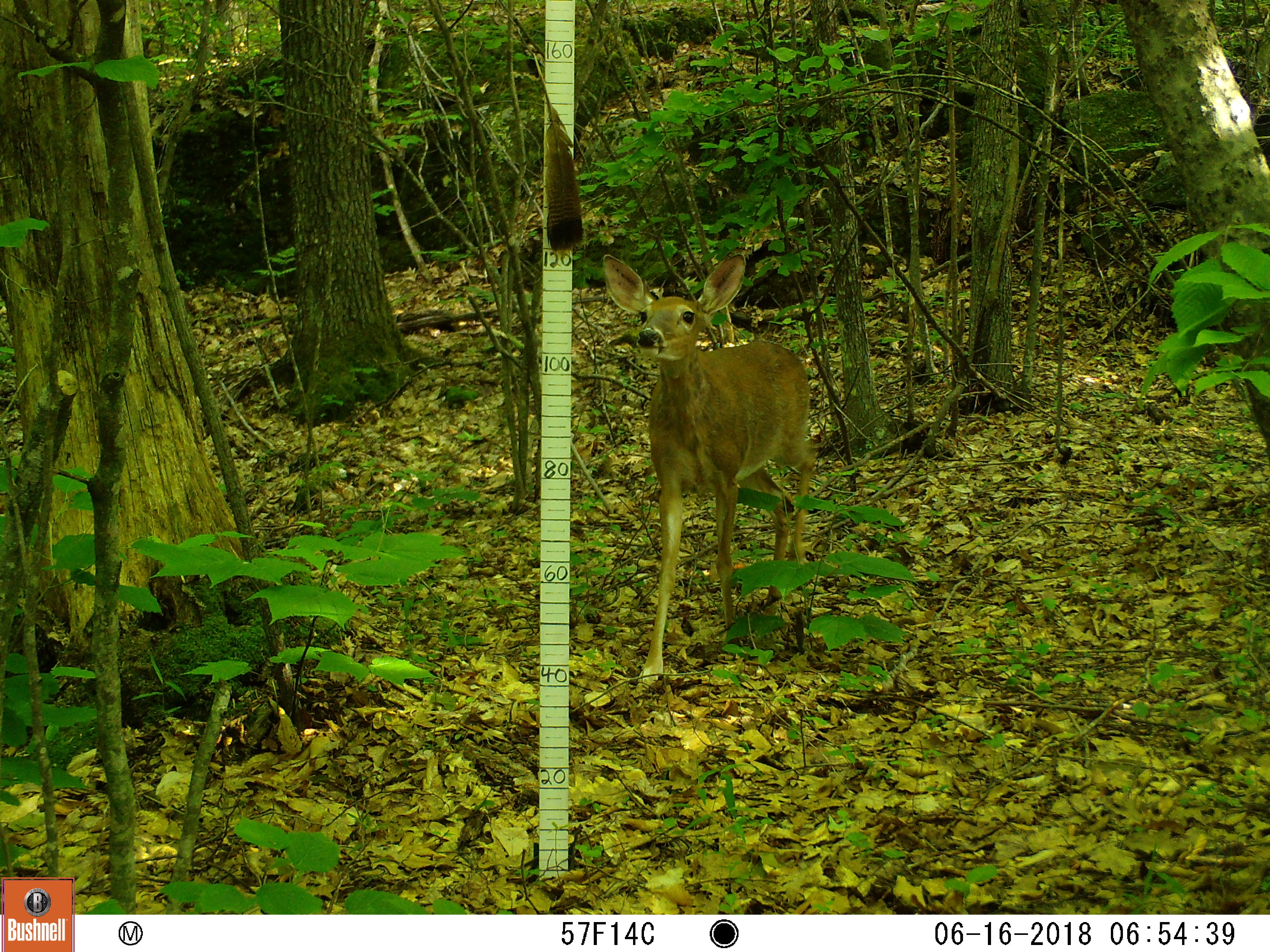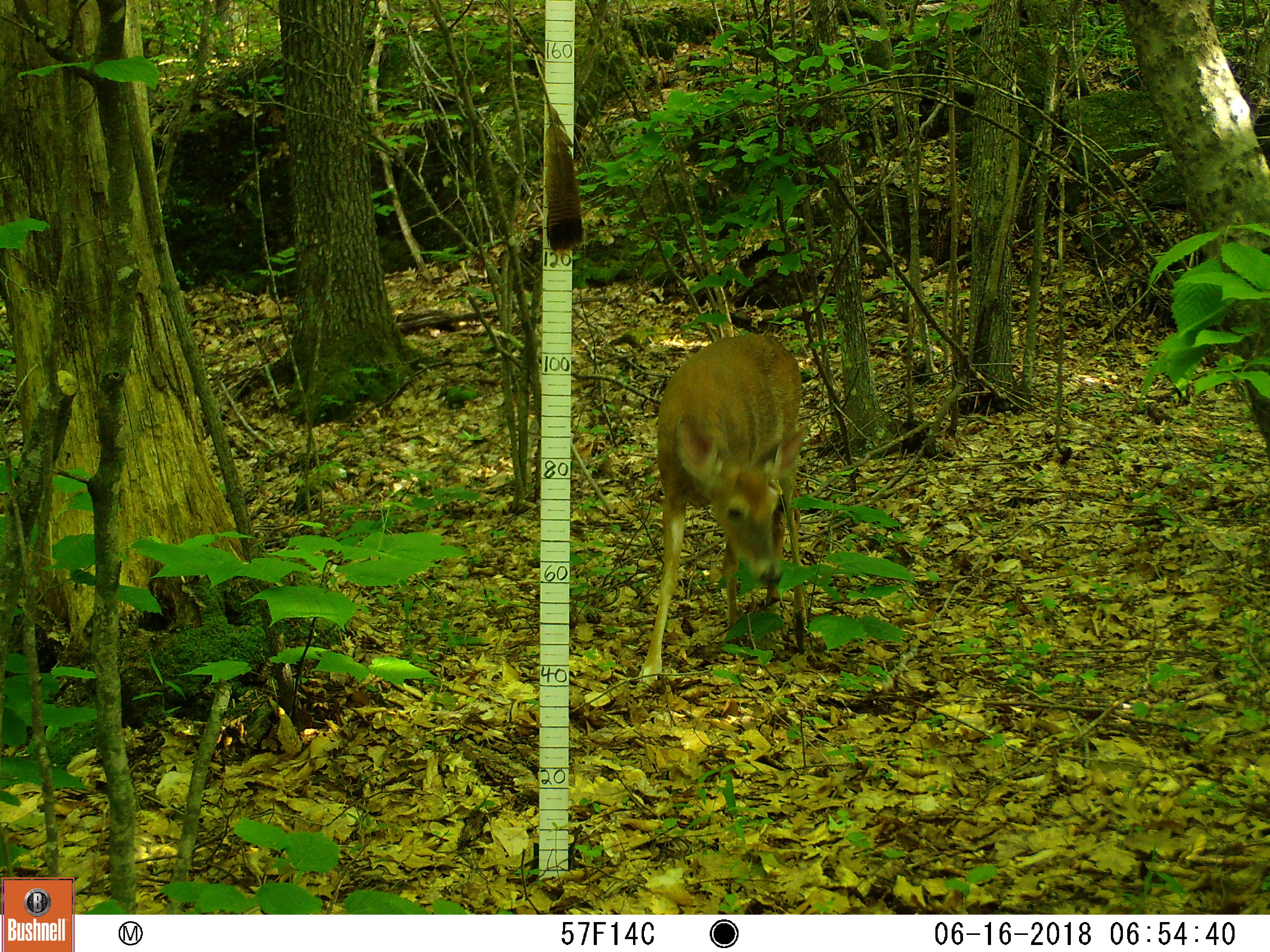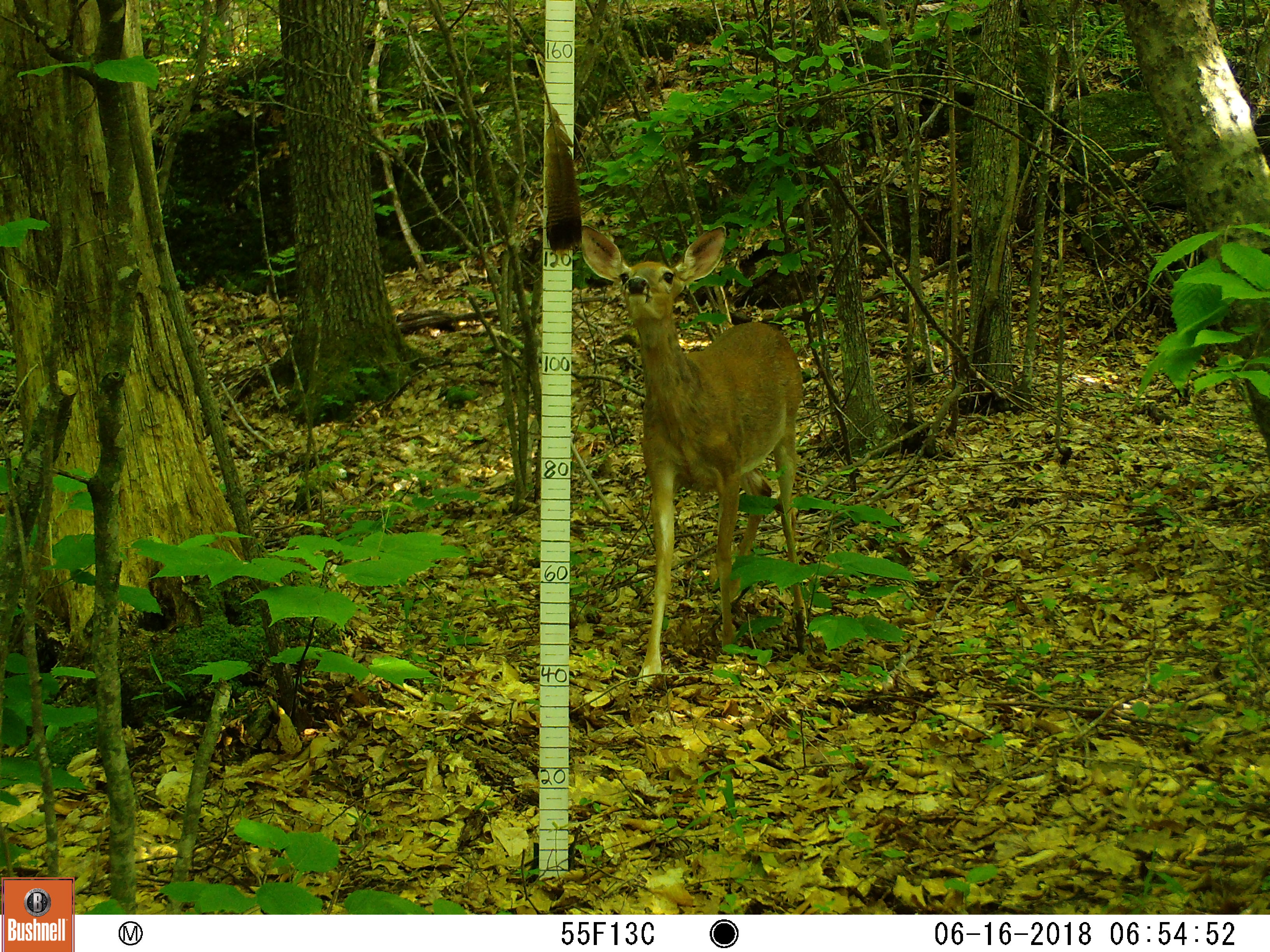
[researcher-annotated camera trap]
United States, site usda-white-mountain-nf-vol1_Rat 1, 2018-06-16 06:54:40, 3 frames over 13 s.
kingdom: Animalia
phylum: Chordata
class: Mammalia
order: Artiodactyla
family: Cervidae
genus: Odocoileus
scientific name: Odocoileus virginianus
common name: white-tailed deer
White-tailed deer (Odocoileus virginianus).